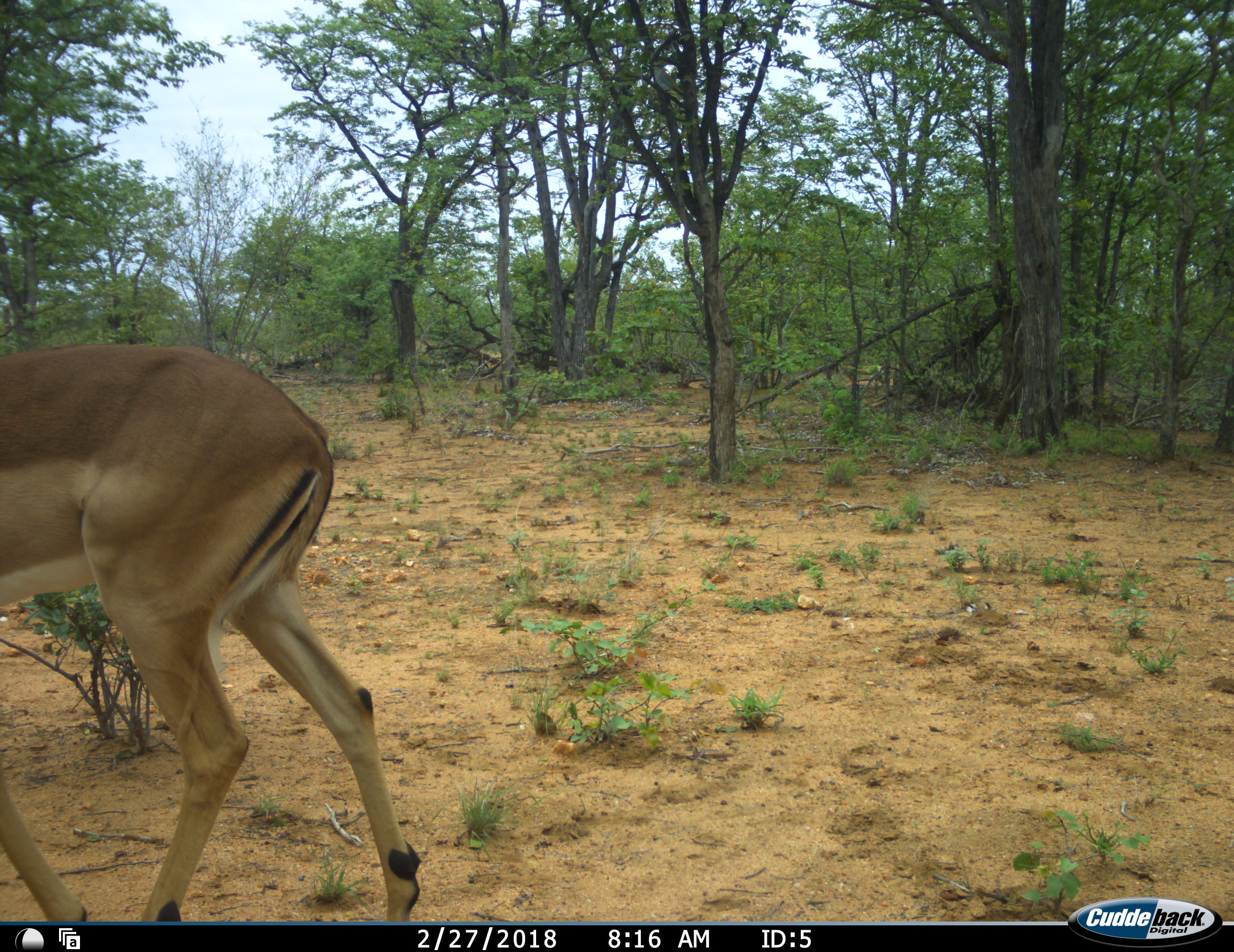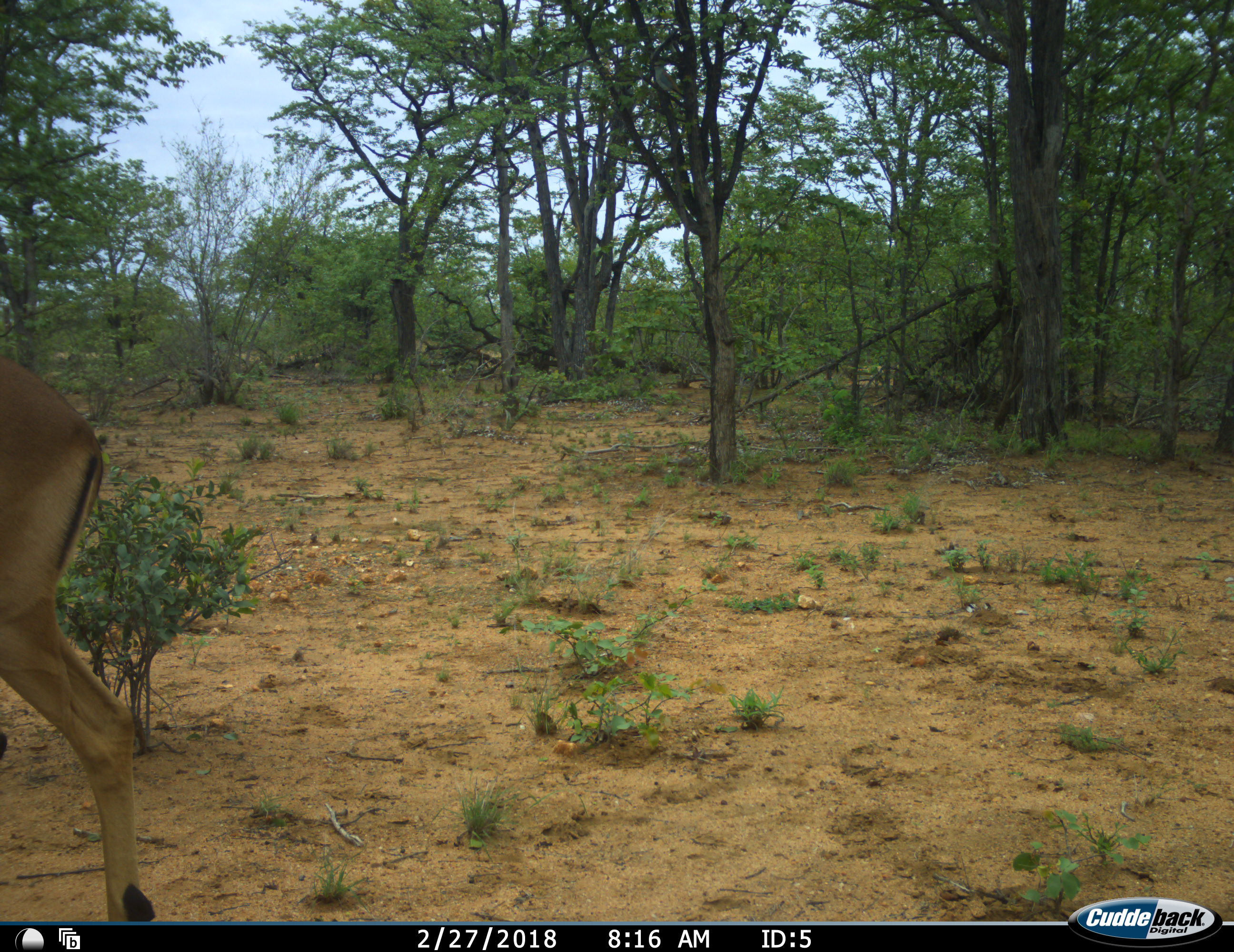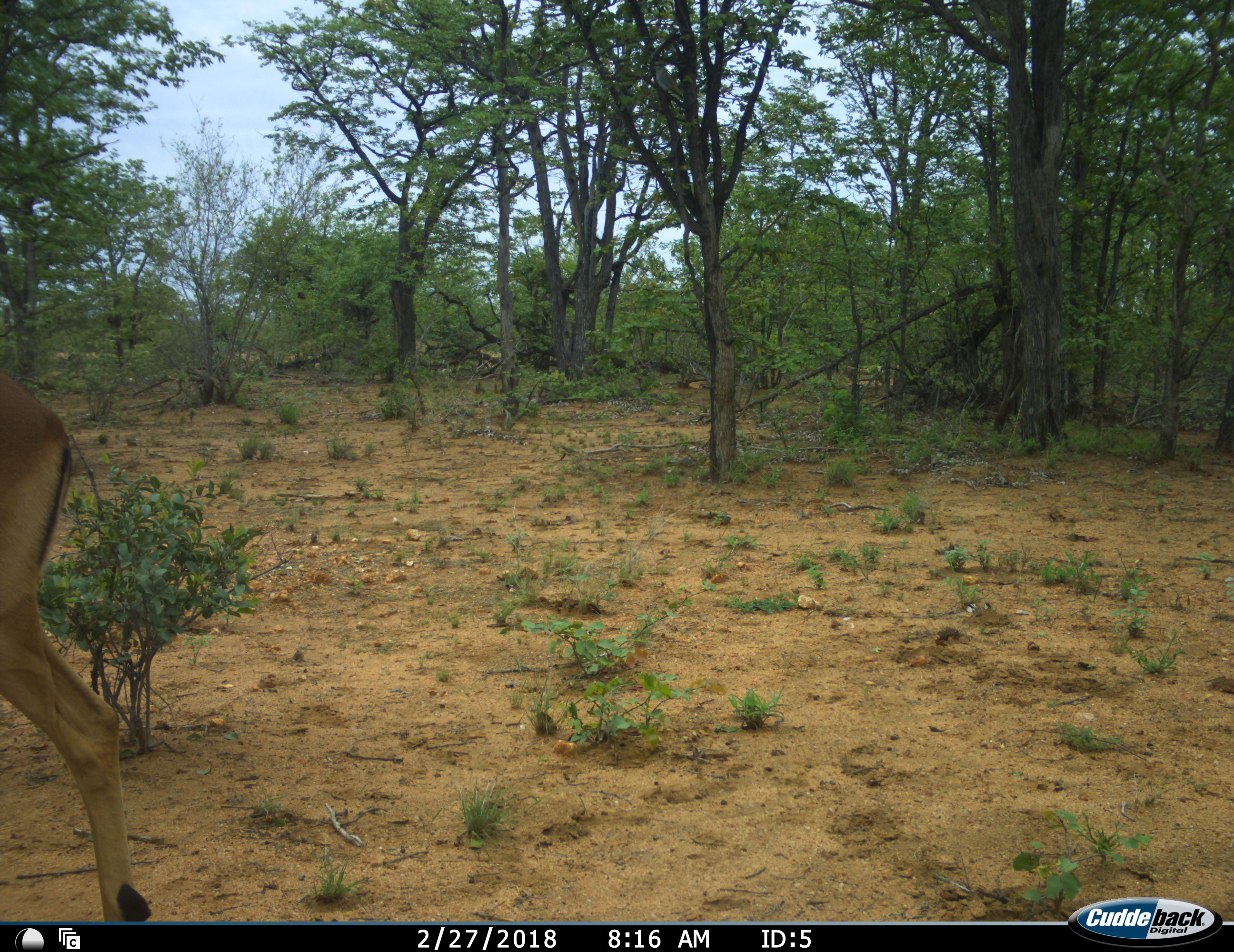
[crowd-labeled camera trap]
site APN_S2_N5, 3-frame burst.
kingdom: Animalia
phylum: Chordata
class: Mammalia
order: Artiodactyla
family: Bovidae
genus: Aepyceros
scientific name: Aepyceros melampus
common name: impala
Impala (Aepyceros melampus), count 1. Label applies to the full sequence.